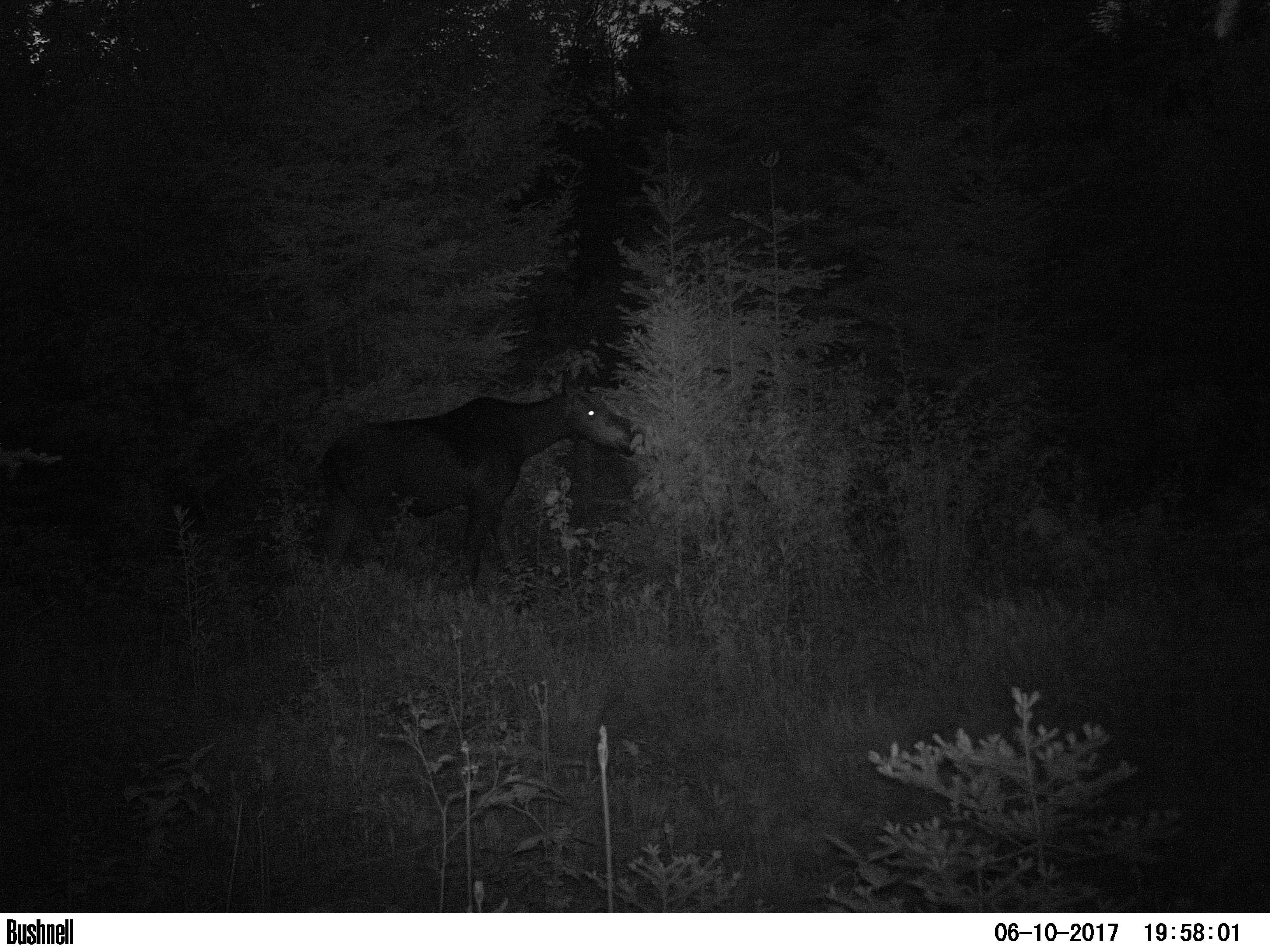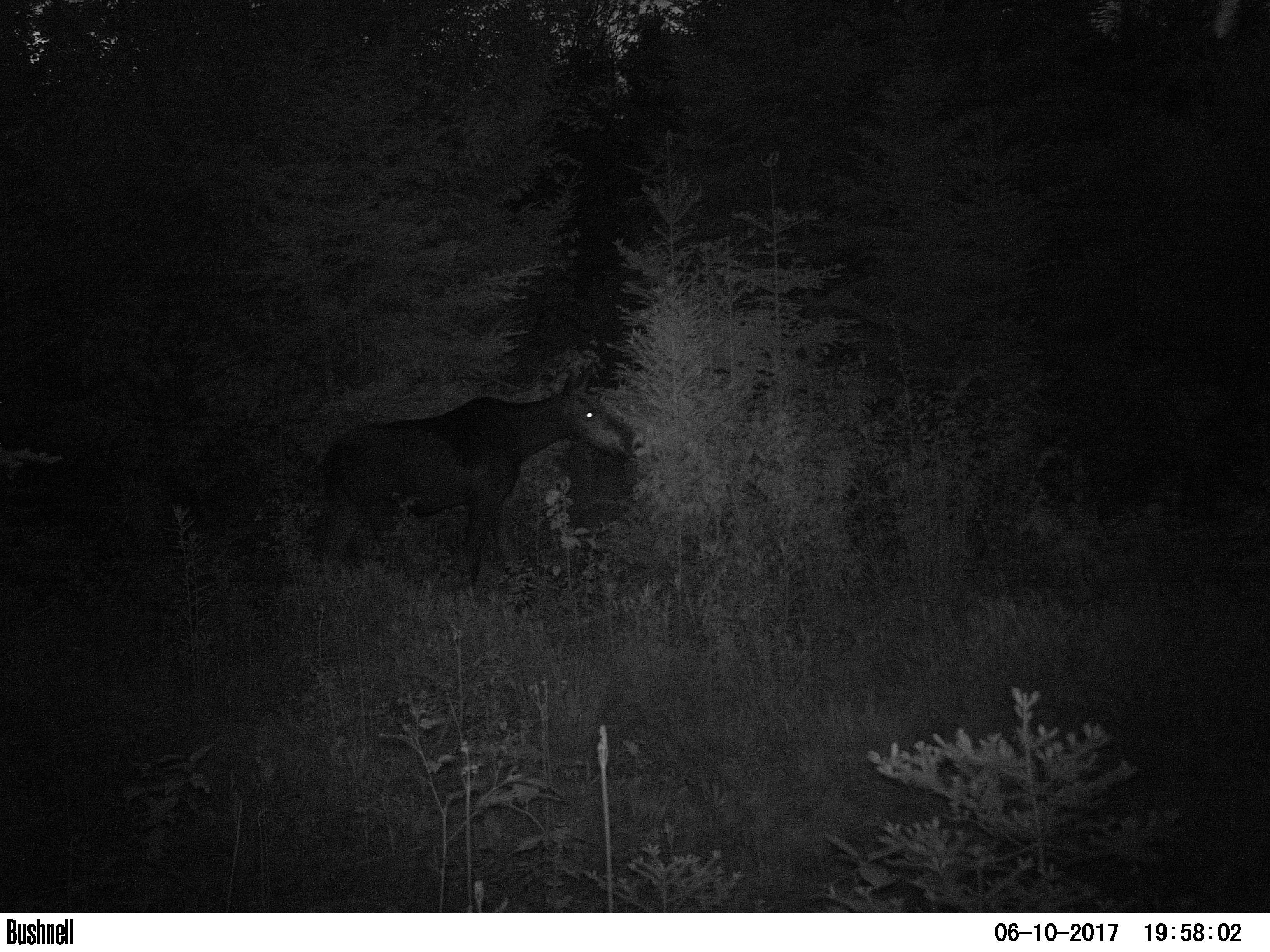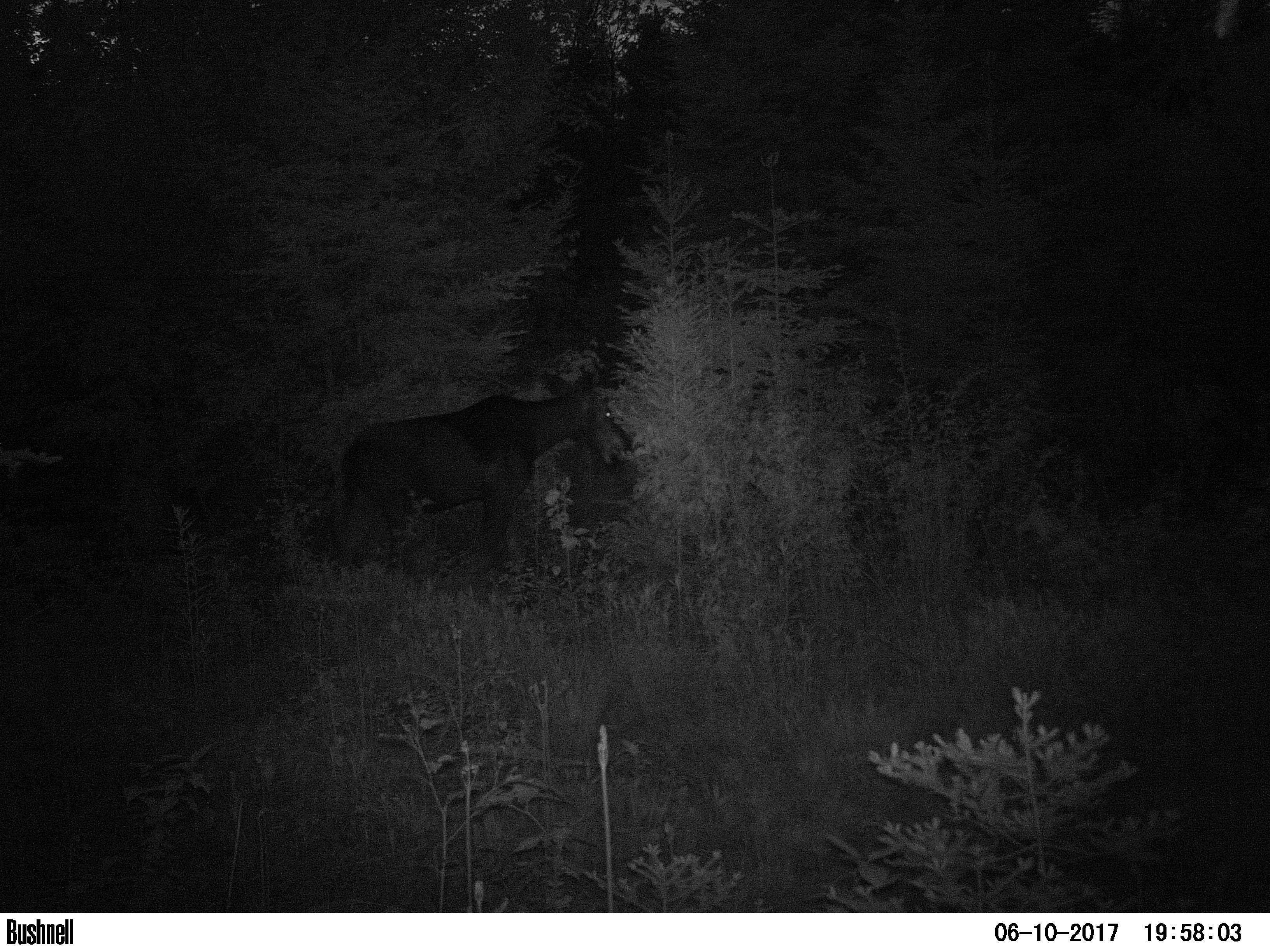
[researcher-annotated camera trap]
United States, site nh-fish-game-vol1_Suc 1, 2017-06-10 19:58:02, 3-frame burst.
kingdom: Animalia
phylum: Chordata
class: Mammalia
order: Artiodactyla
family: Cervidae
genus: Alces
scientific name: Alces alces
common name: moose